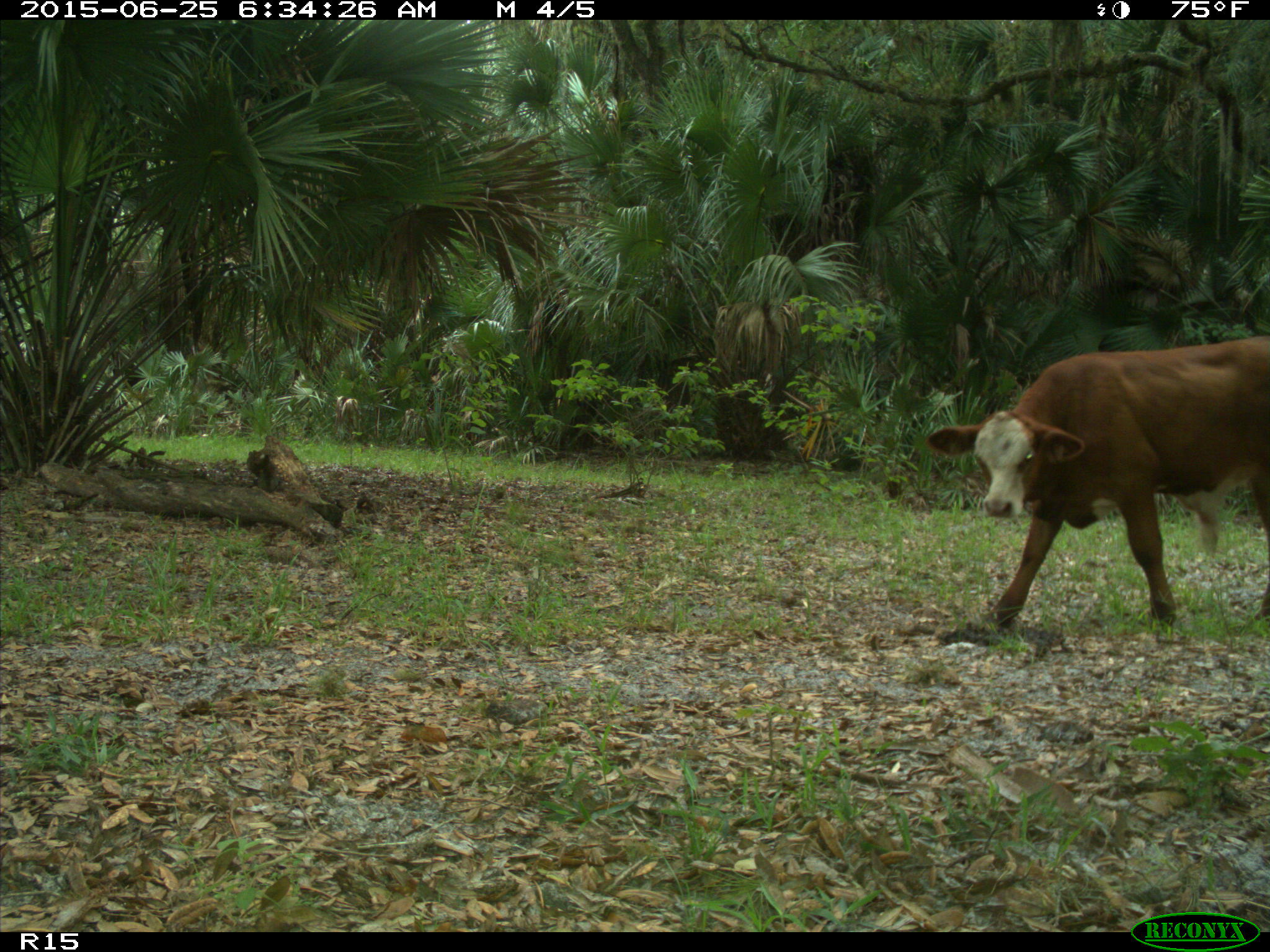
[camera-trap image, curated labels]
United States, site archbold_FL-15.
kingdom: Animalia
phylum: Chordata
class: Mammalia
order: Artiodactyla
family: Bovidae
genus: Bos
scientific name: Bos taurus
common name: domestic cow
Bos taurus (domestic cow).